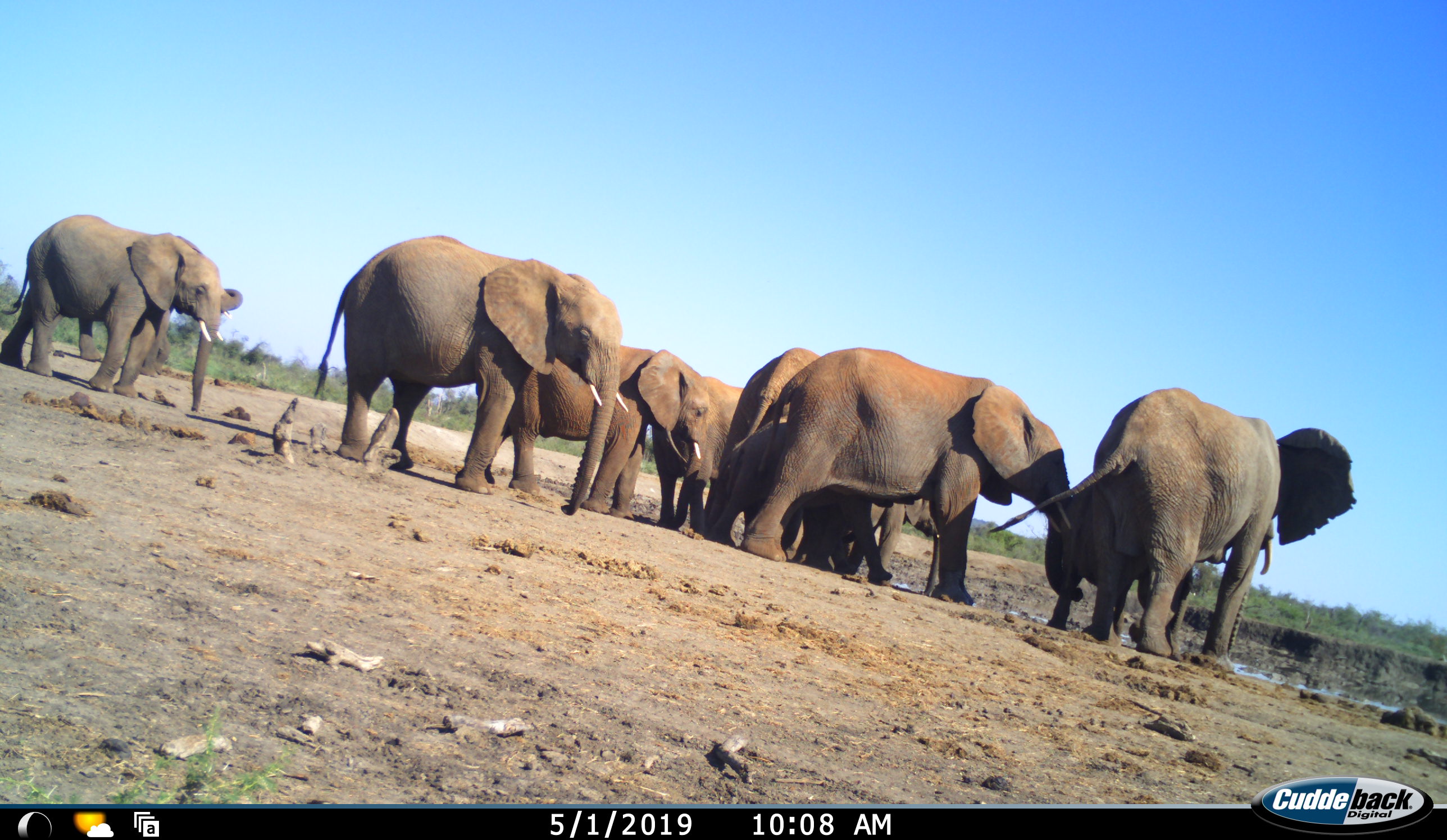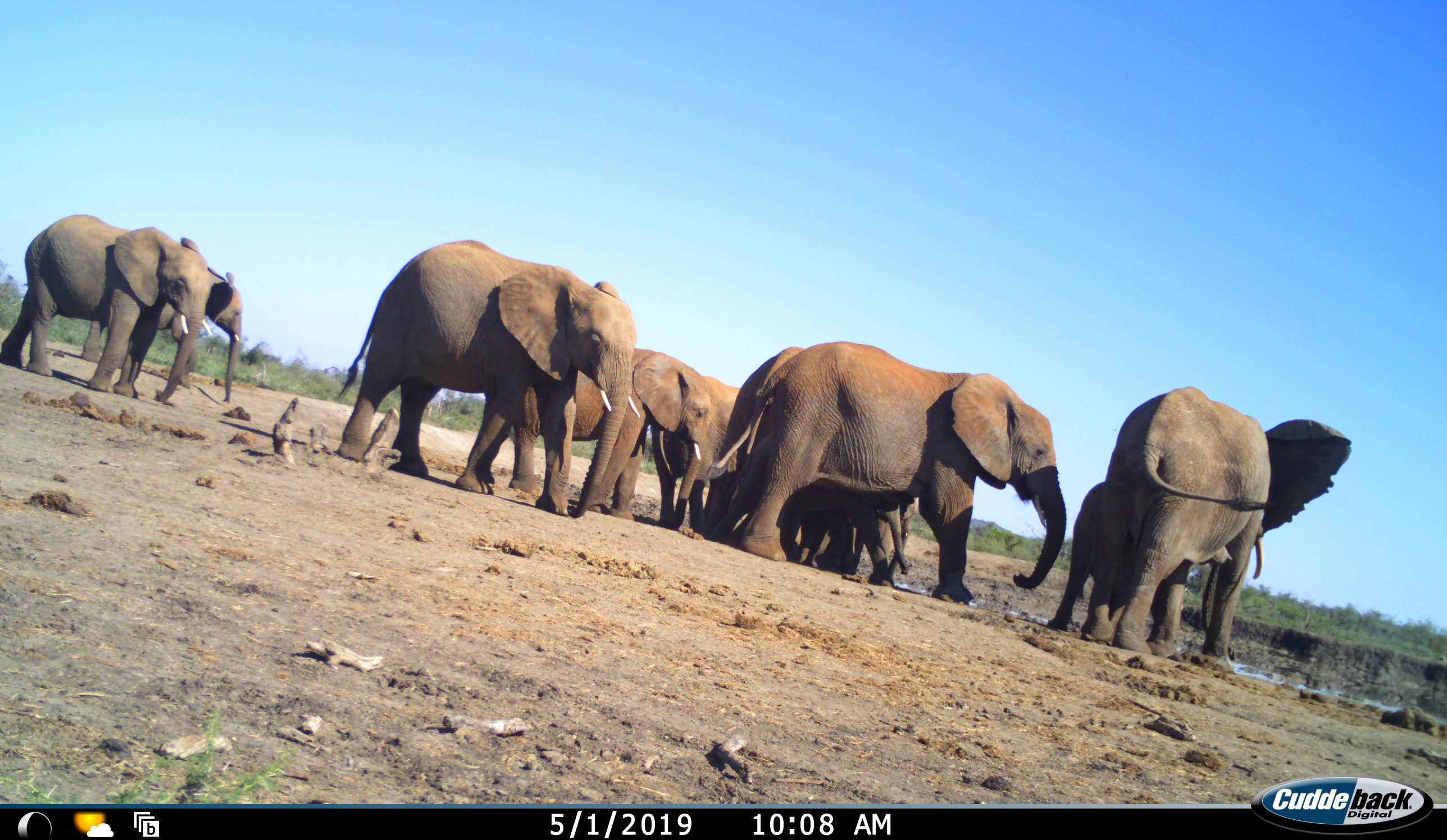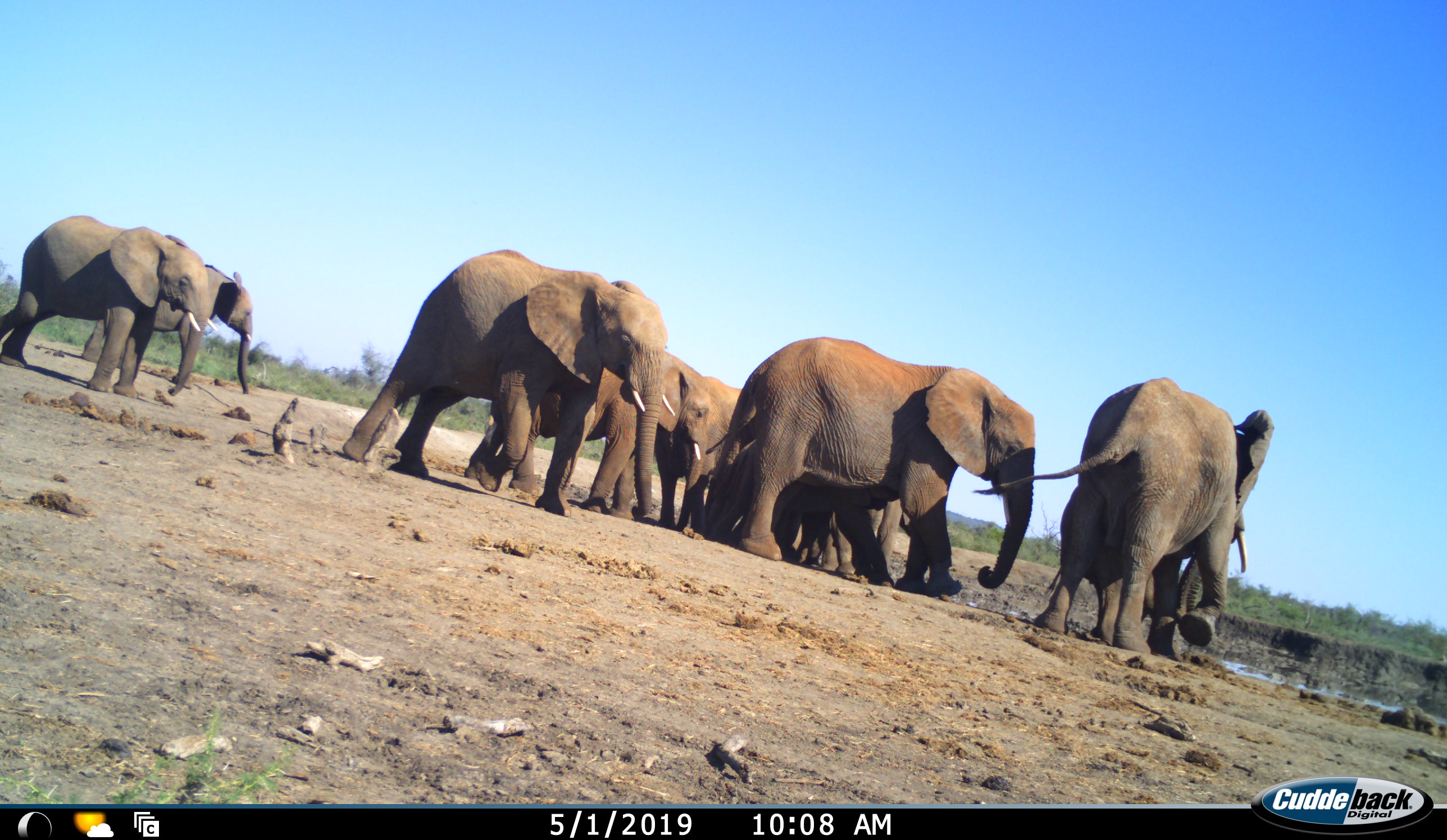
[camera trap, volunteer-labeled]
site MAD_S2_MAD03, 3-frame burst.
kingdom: Animalia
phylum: Chordata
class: Mammalia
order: Proboscidea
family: Elephantidae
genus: Loxodonta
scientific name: Loxodonta africana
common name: african bush elephant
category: elephant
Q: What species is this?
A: Elephant (african bush elephant) (Loxodonta africana).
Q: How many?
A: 11-50.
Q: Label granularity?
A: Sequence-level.